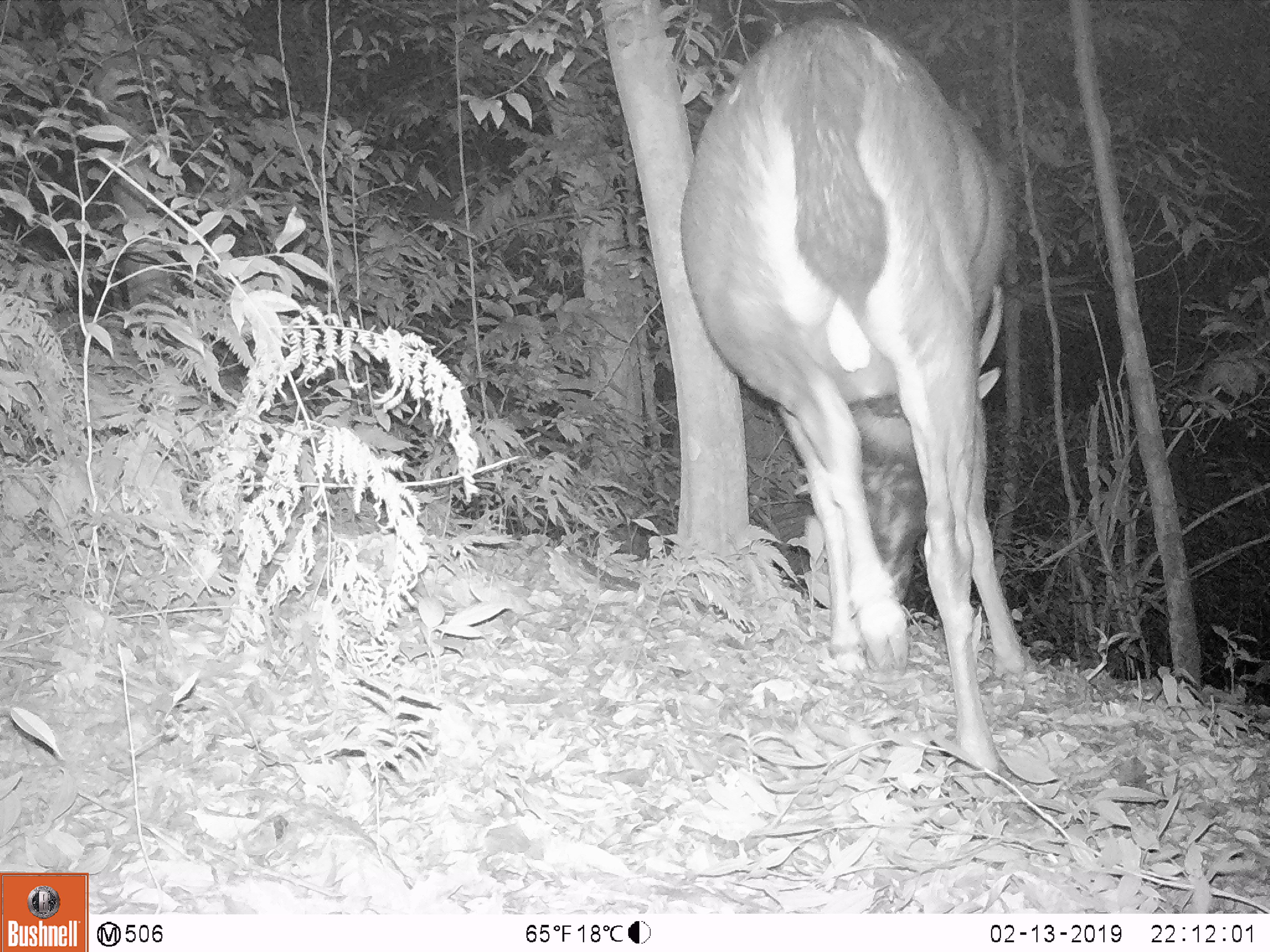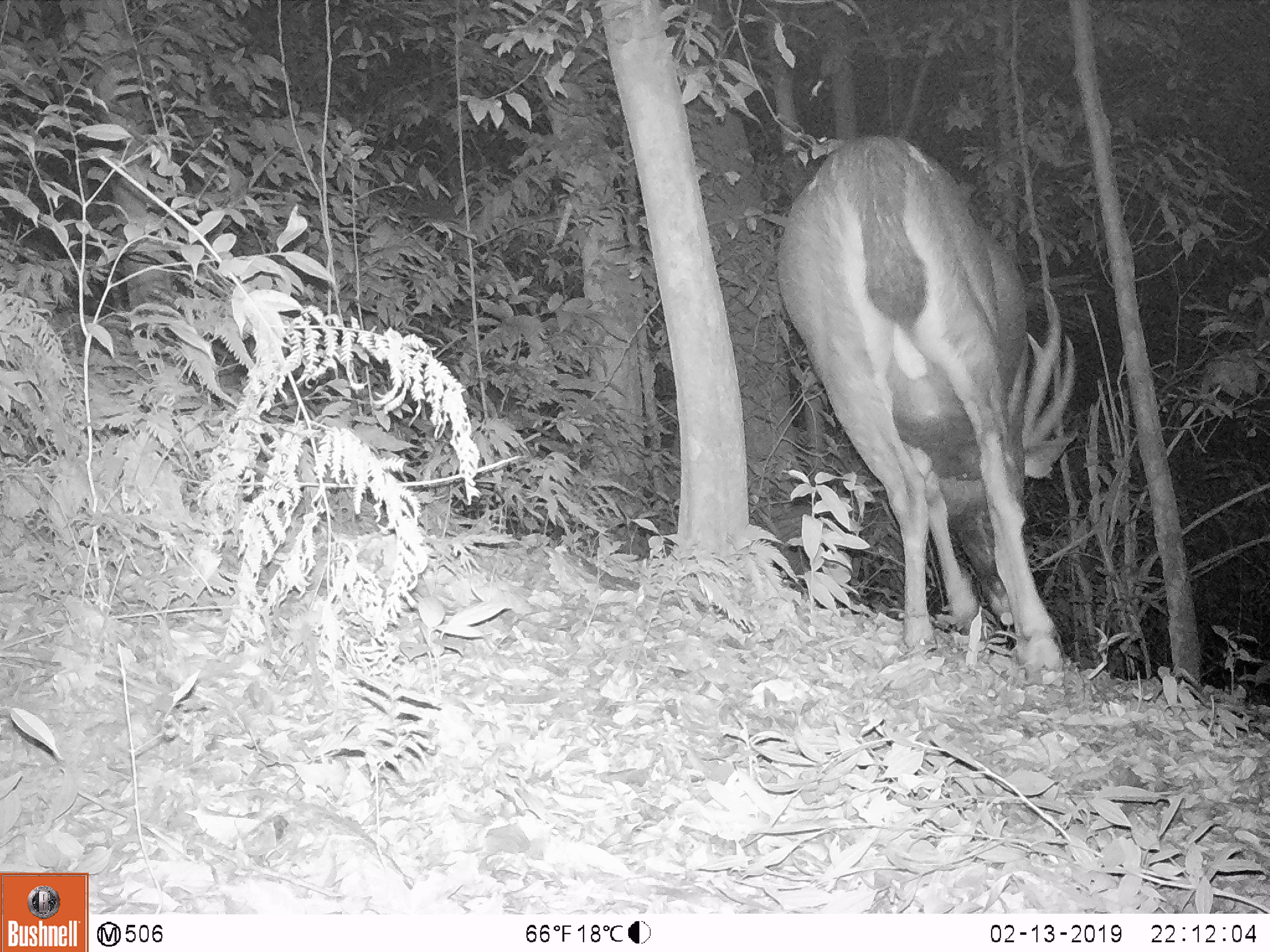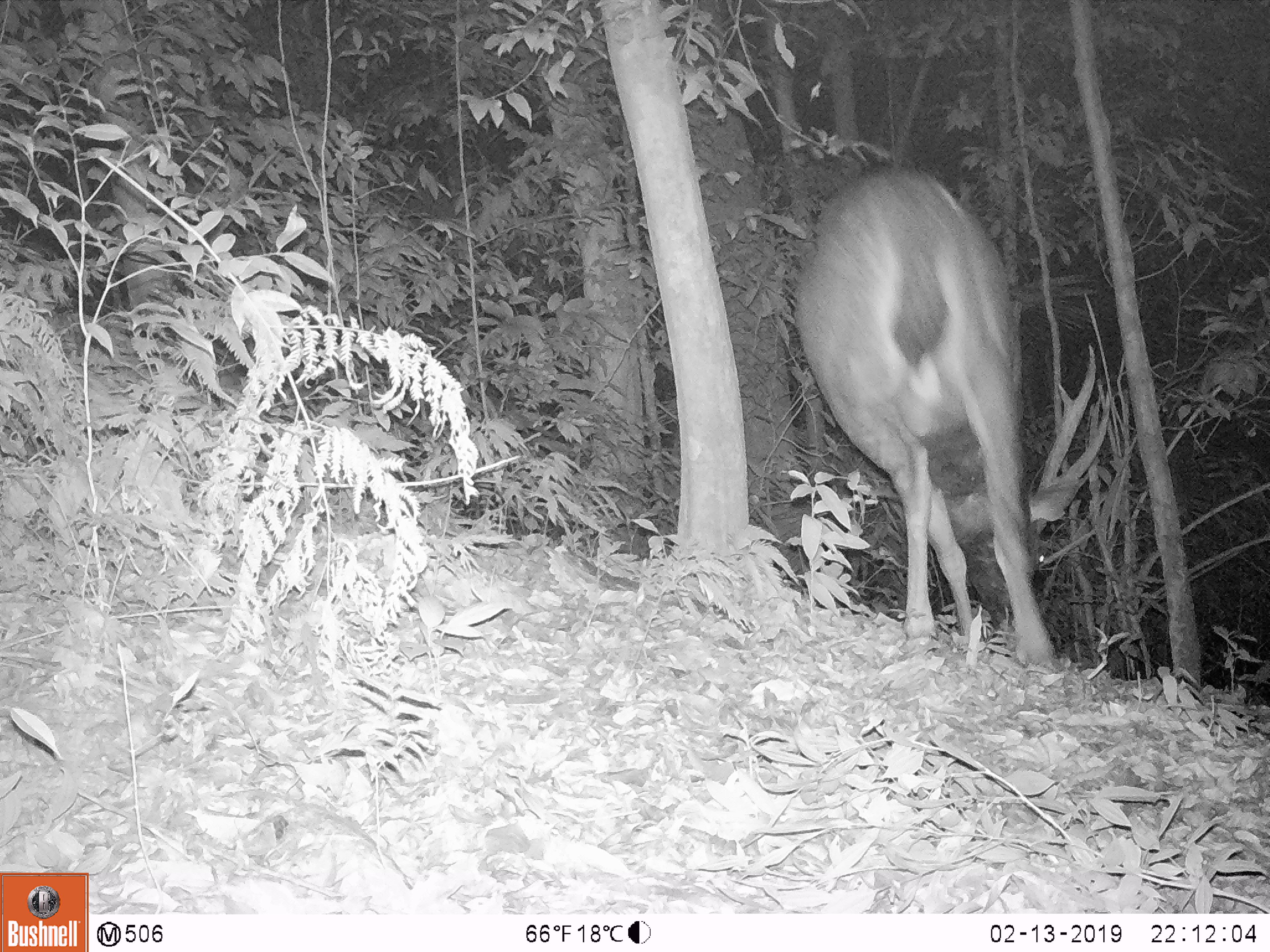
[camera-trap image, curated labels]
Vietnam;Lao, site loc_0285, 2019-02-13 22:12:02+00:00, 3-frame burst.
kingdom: Animalia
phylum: Chordata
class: Mammalia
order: Artiodactyla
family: Cervidae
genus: Rusa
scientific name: Rusa unicolor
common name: sambar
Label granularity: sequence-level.